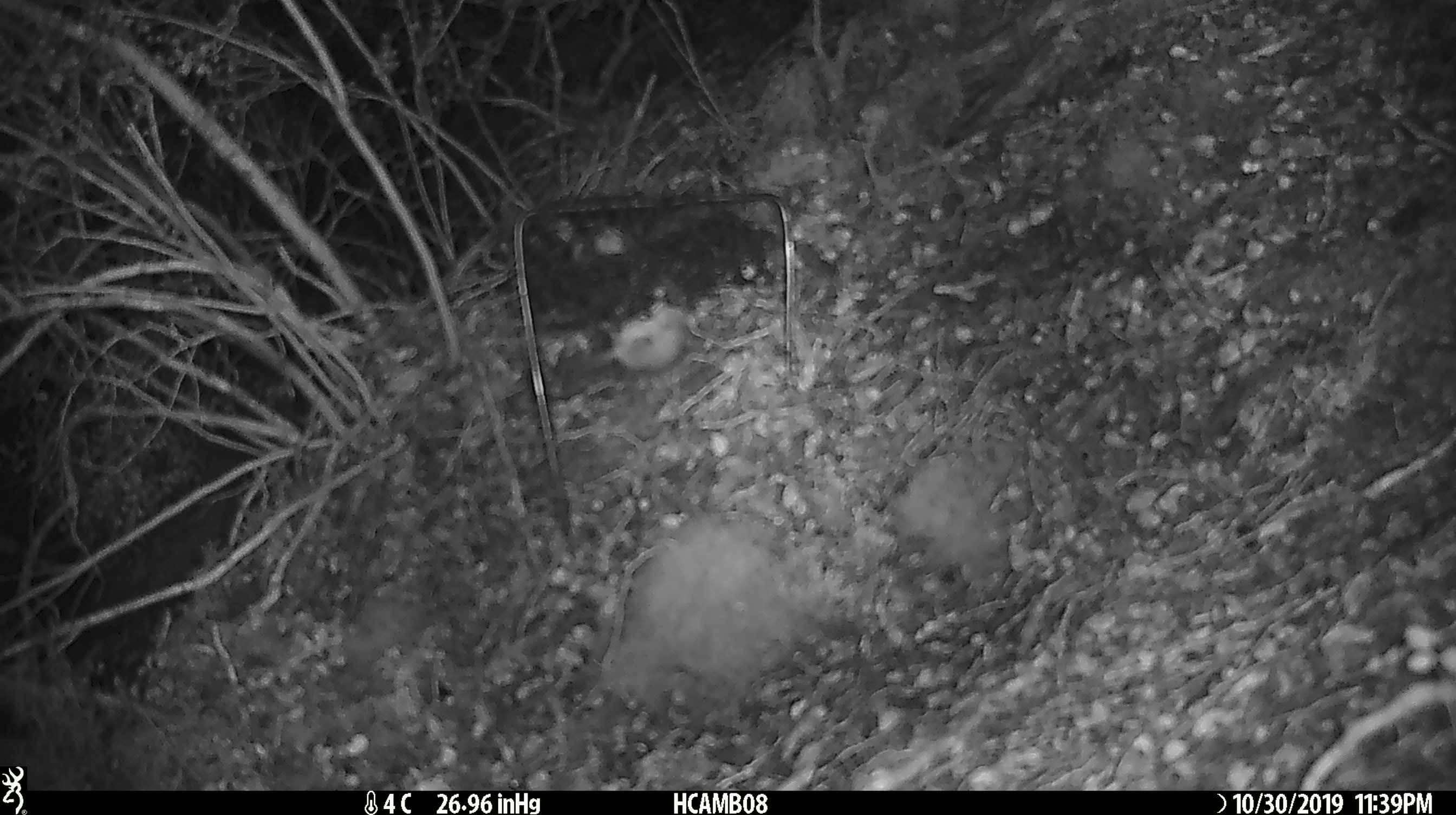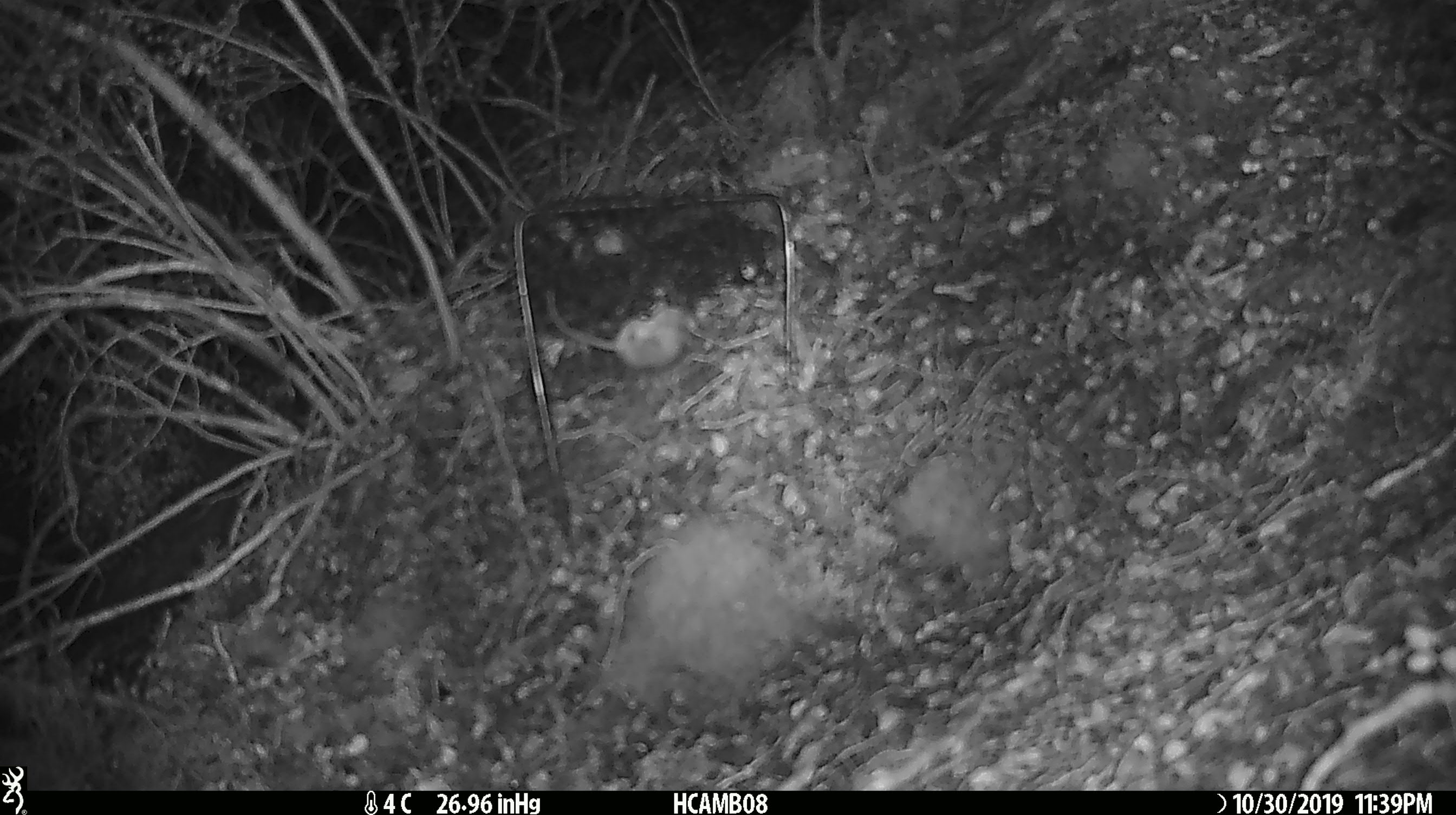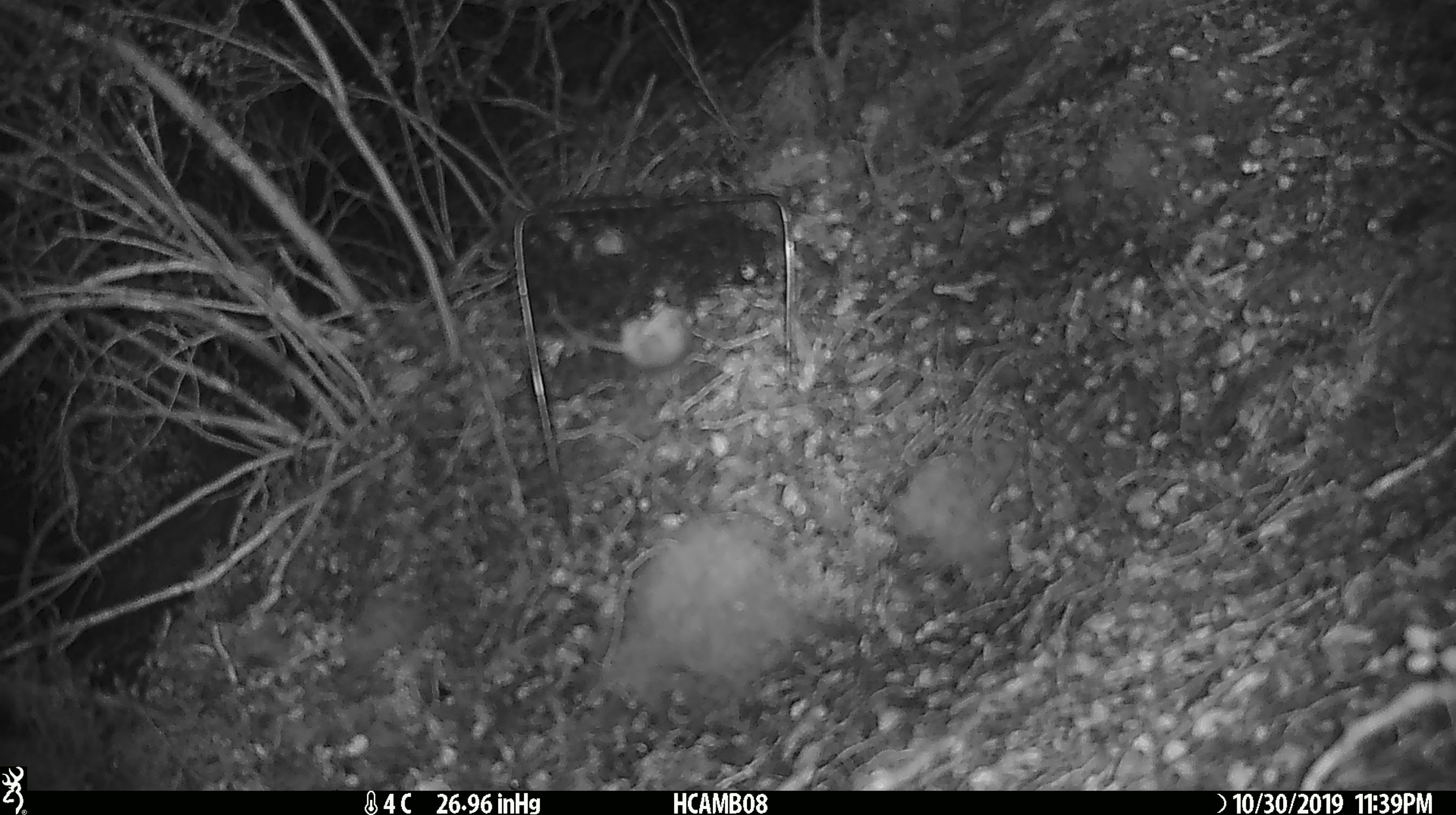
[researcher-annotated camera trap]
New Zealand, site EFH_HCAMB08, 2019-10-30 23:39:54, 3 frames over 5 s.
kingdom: Animalia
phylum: Chordata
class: Mammalia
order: Rodentia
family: Muridae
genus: Mus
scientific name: Mus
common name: mouse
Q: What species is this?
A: Mouse (Mus).